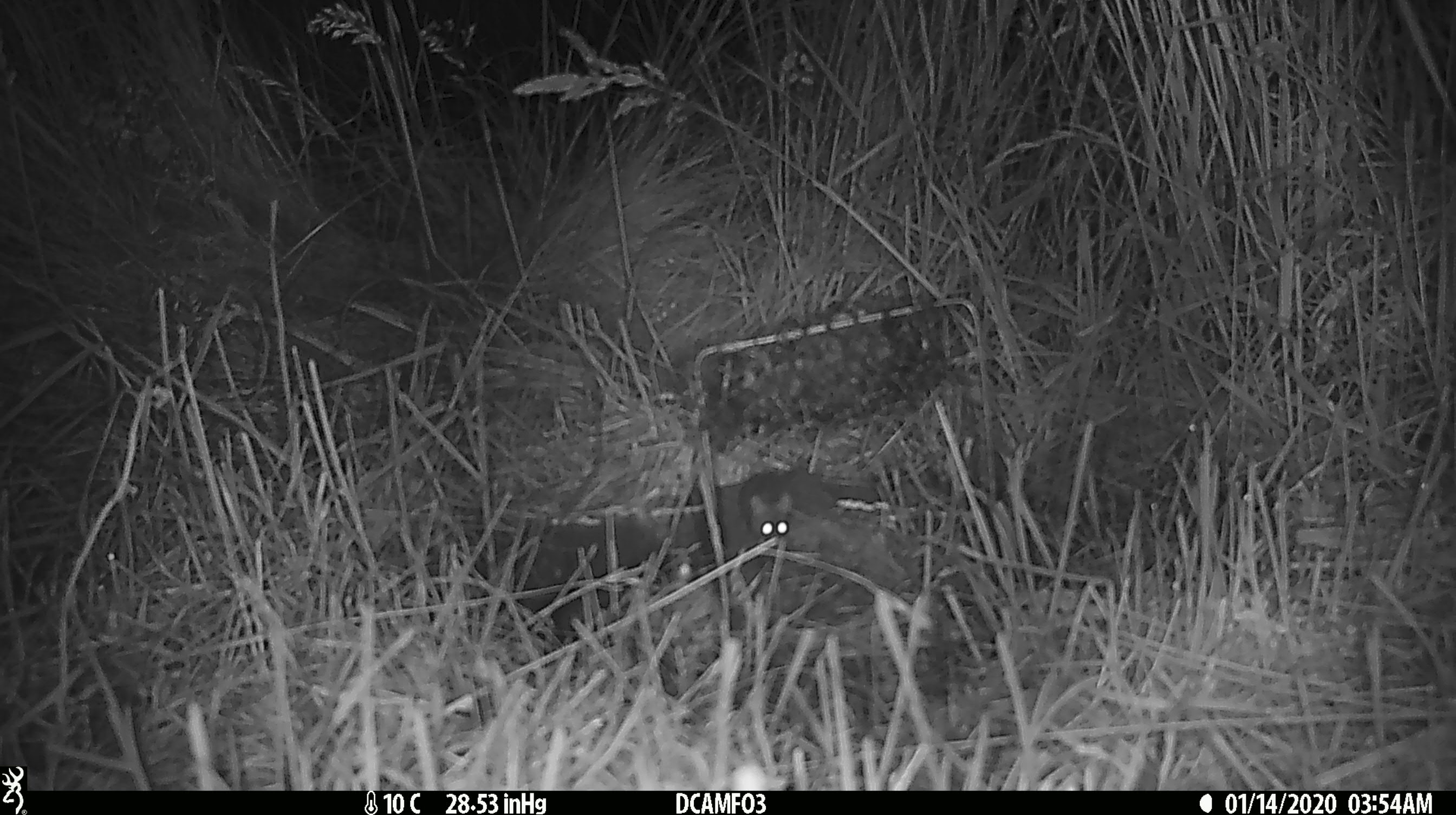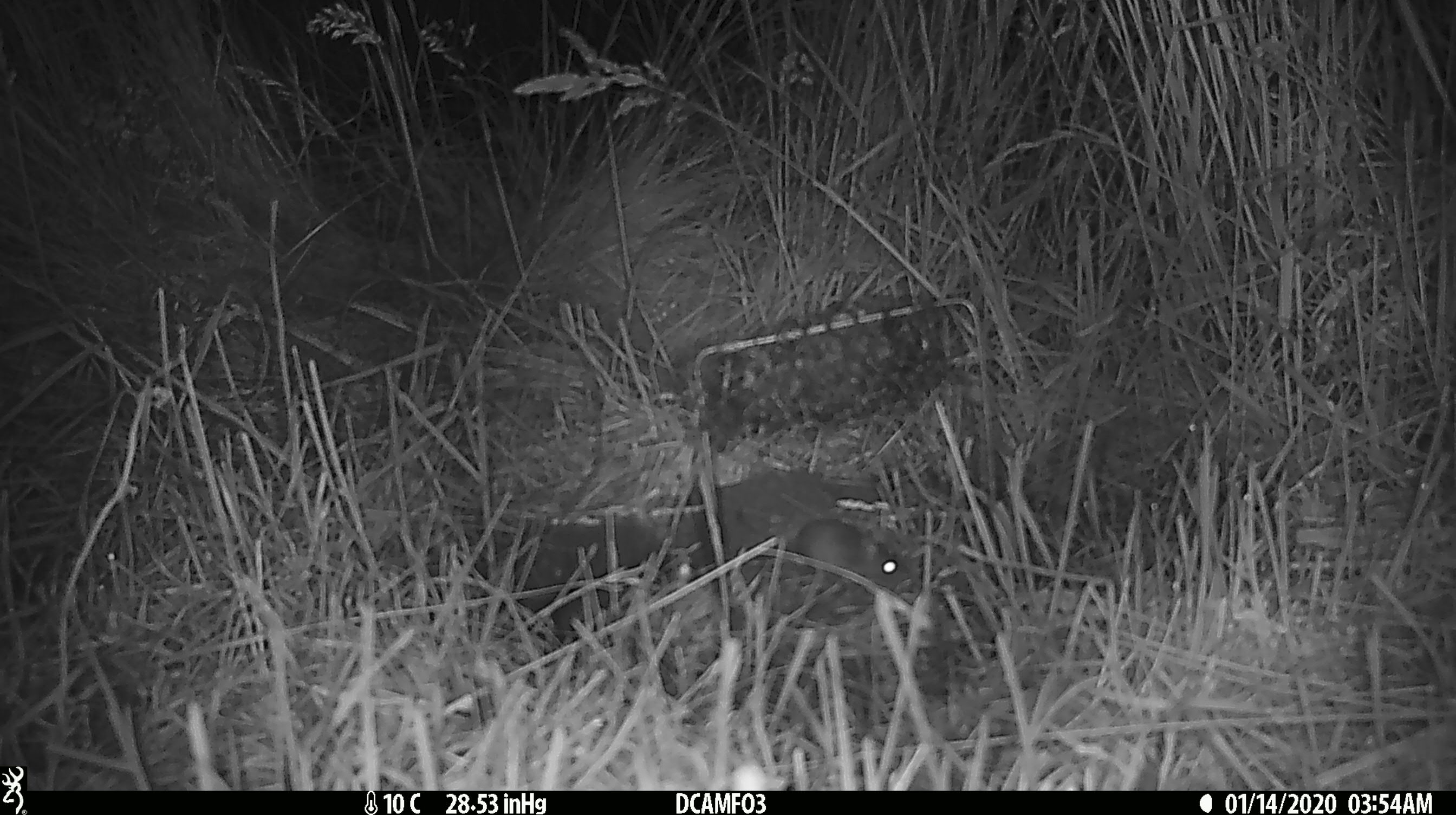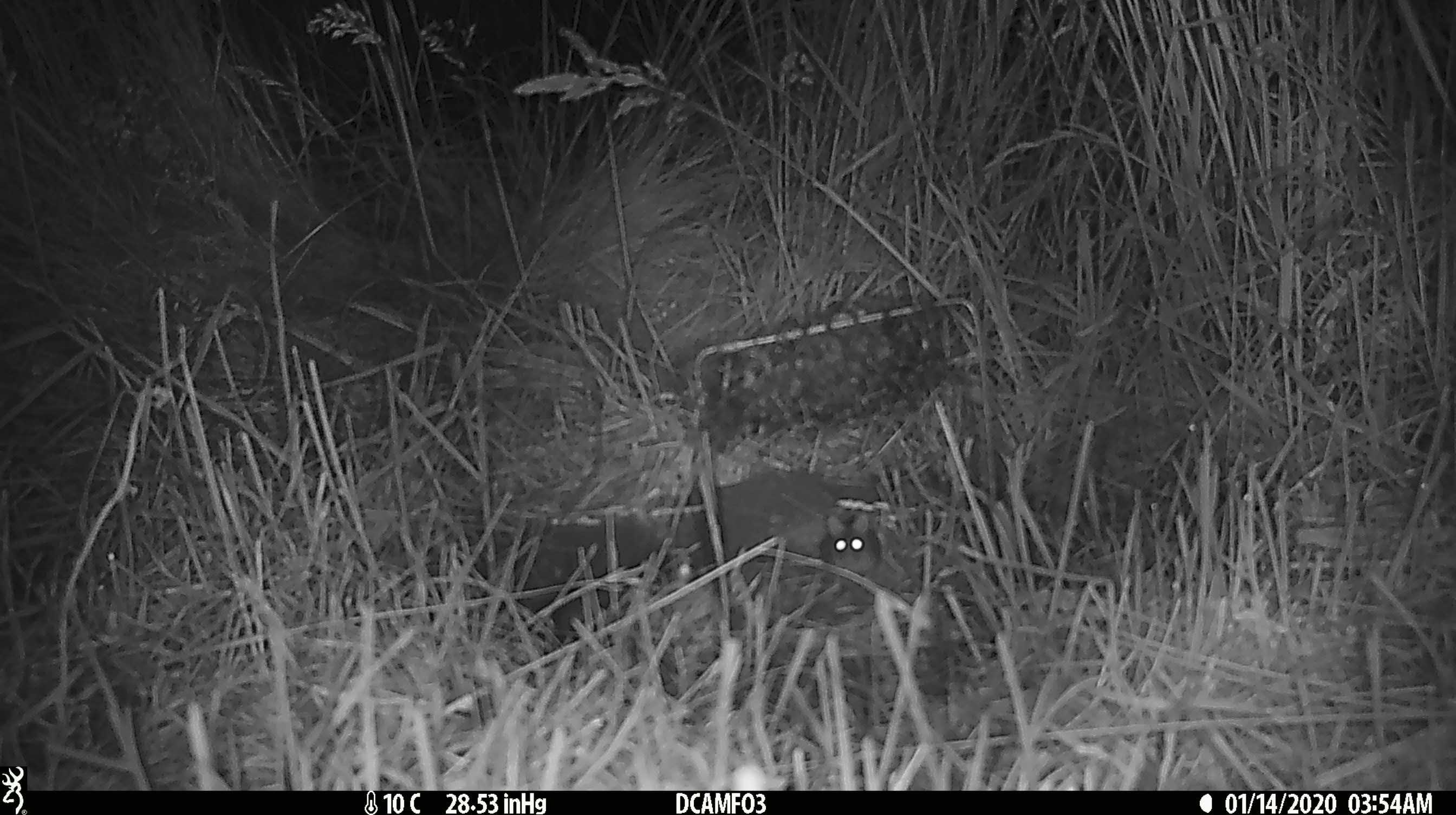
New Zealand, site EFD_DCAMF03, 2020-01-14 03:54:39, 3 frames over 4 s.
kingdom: Animalia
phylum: Chordata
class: Mammalia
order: Rodentia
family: Muridae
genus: Mus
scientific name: Mus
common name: mouse